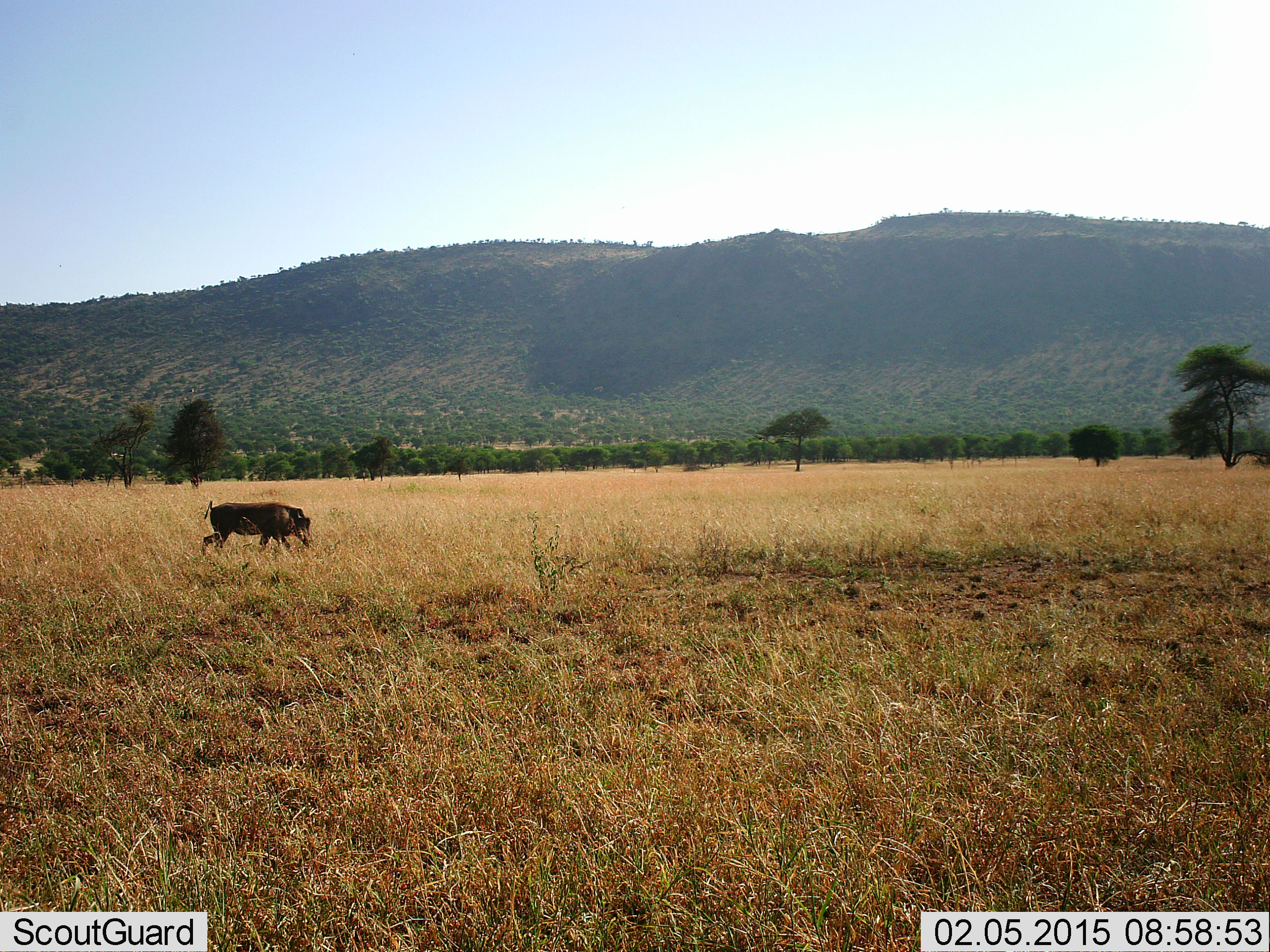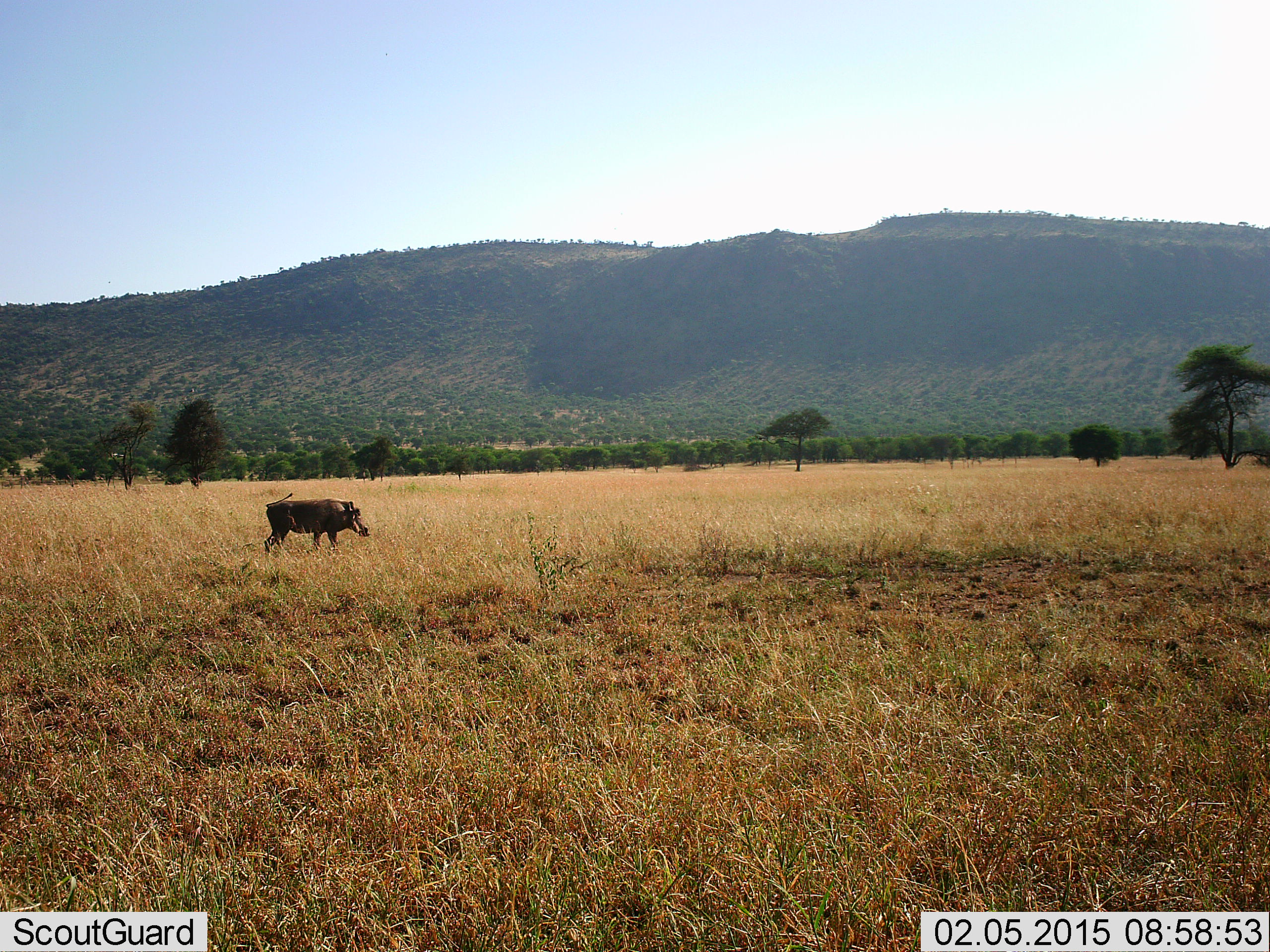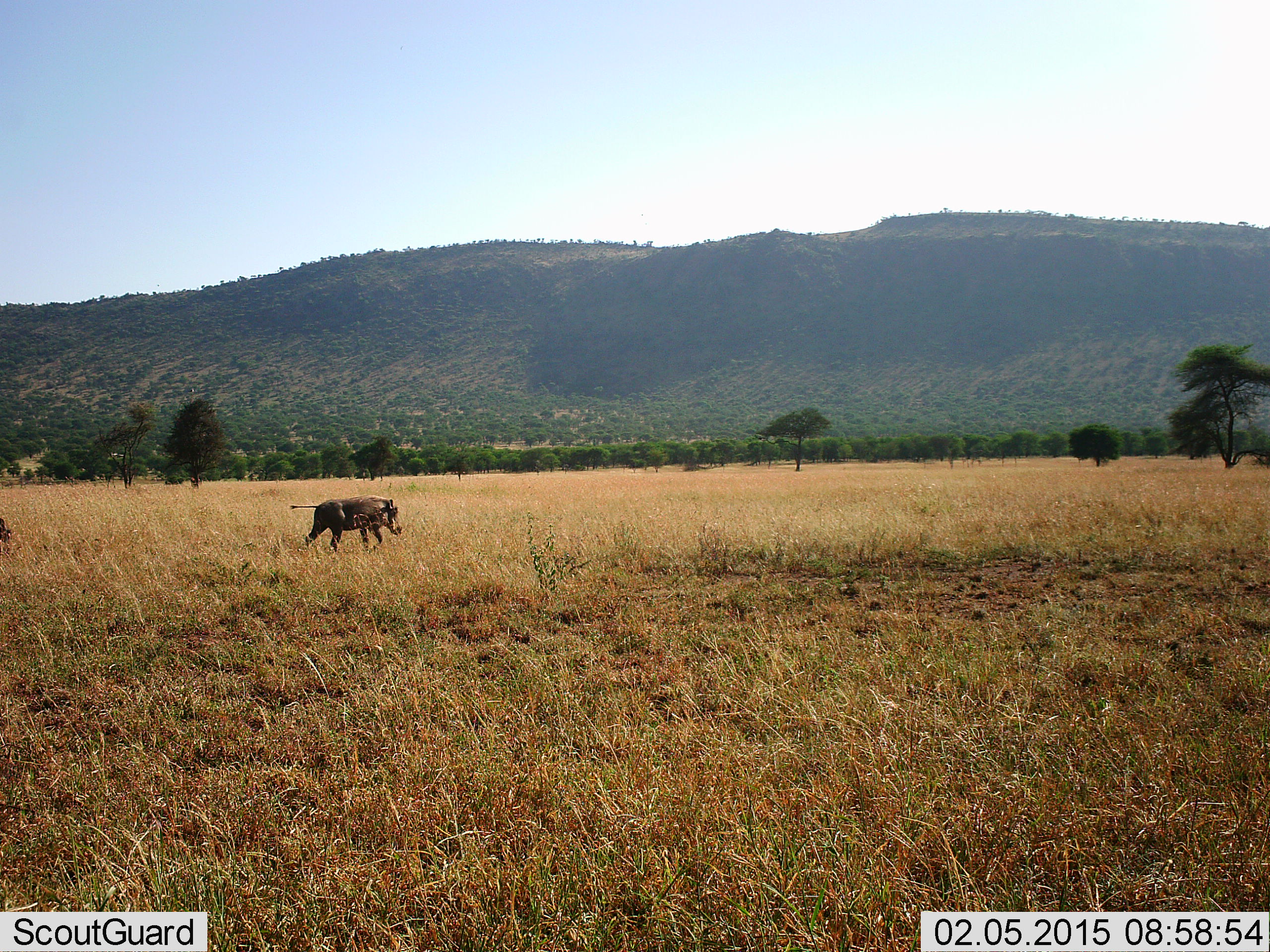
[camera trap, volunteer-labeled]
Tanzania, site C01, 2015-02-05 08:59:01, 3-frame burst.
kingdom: Animalia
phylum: Chordata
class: Mammalia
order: Artiodactyla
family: Suidae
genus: Phacochoerus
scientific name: Phacochoerus africanus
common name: warthog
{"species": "warthog (Phacochoerus africanus)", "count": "1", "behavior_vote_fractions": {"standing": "10%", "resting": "0%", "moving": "90%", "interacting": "0%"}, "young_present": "0%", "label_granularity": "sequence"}